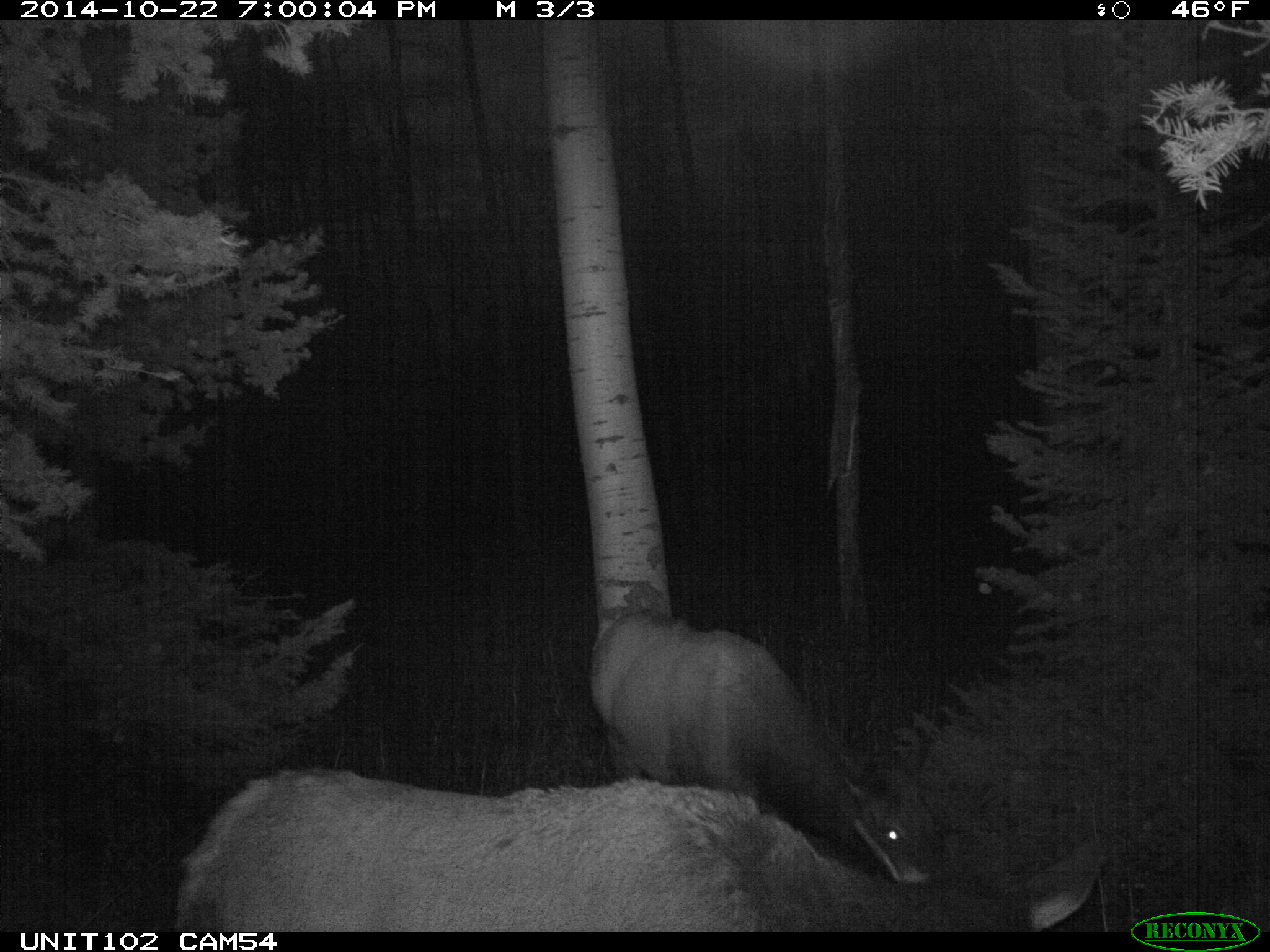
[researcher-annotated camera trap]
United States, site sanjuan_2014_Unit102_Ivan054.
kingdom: Animalia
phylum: Chordata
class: Mammalia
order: Artiodactyla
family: Cervidae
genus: Cervus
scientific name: Cervus elaphus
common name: red deer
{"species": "Cervus elaphus (red deer)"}